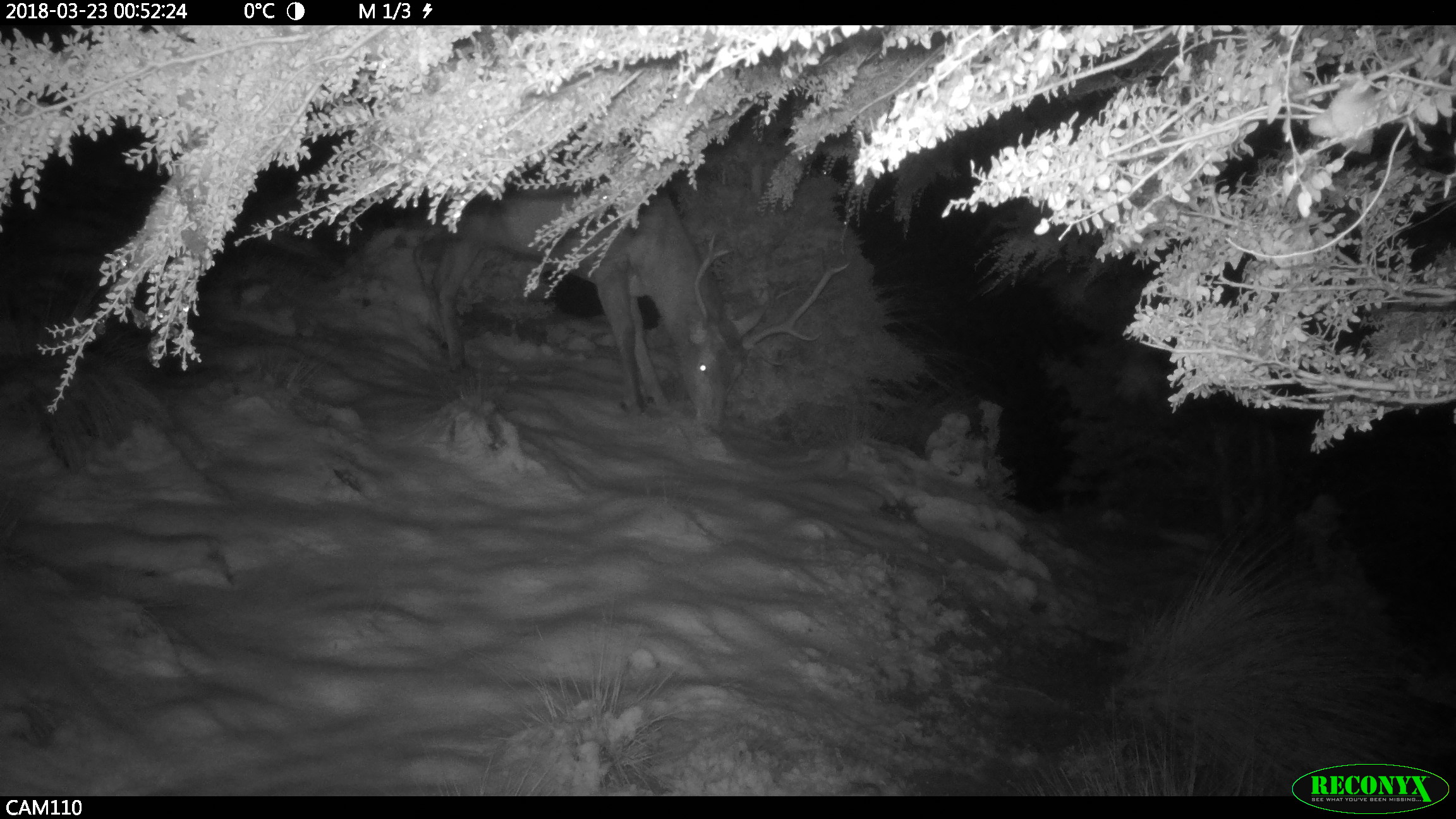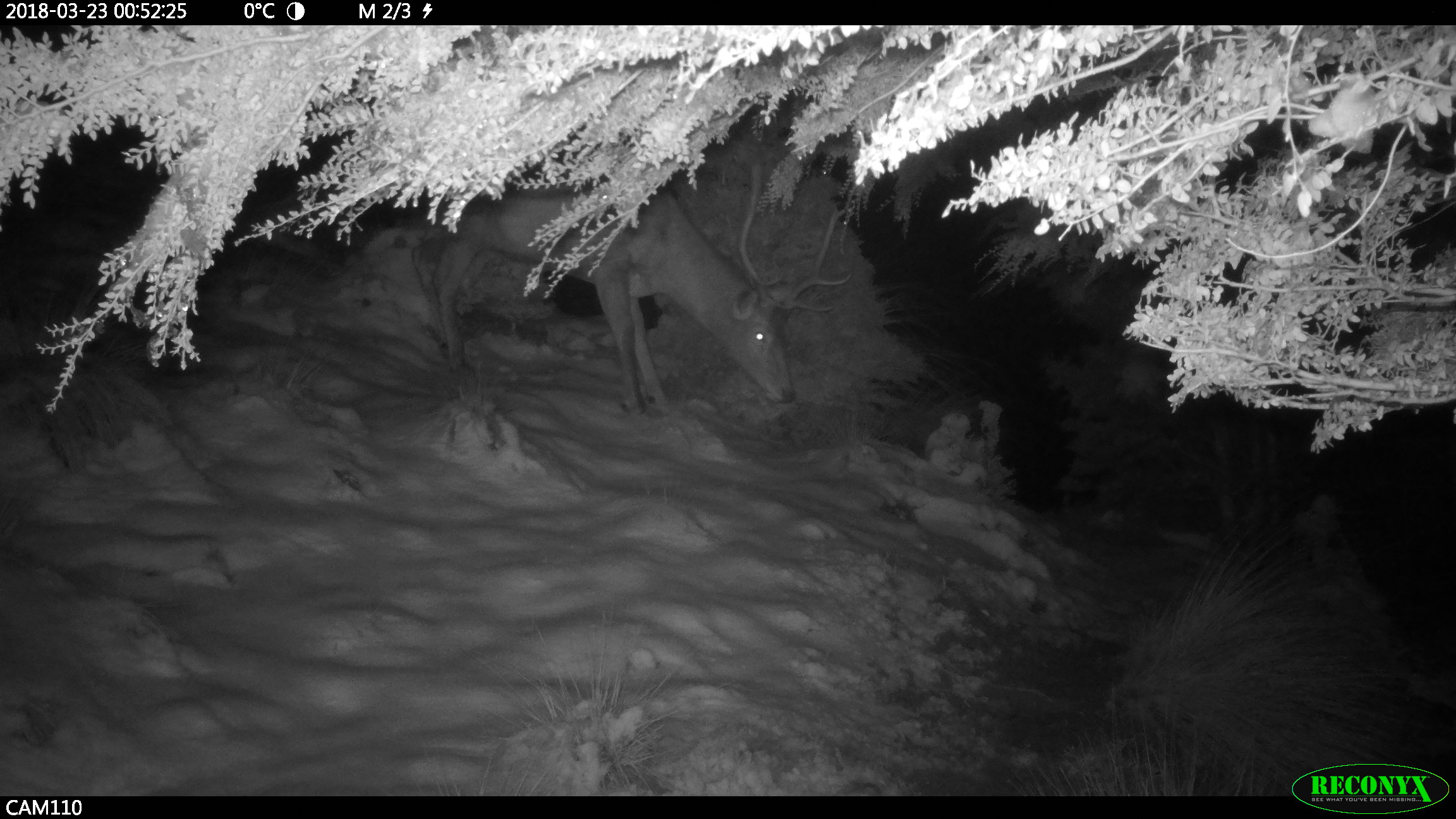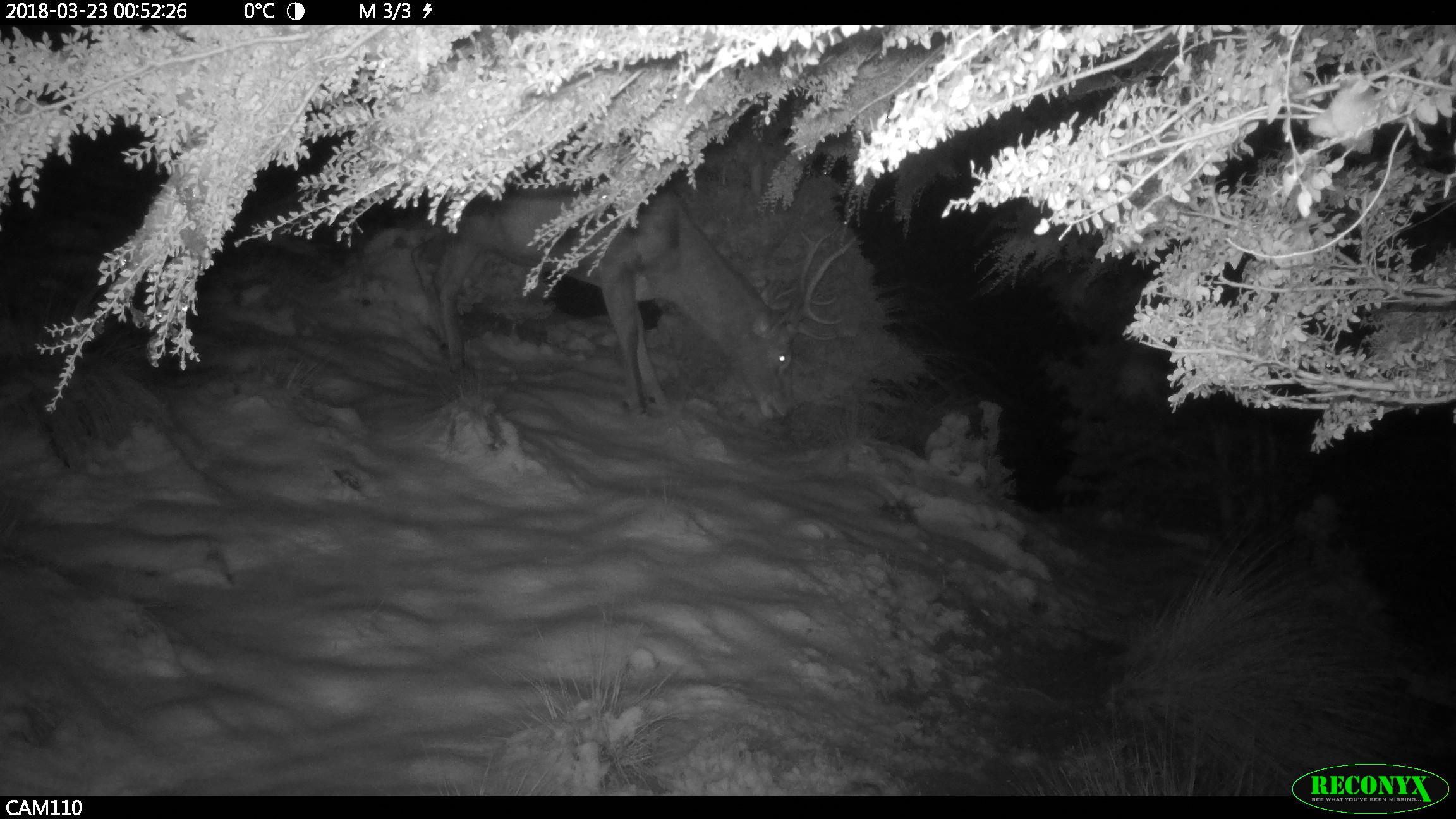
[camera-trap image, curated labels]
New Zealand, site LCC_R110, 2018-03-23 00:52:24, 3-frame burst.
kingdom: Animalia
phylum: Chordata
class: Mammalia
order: Artiodactyla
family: Cervidae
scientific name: Cervidae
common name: deer